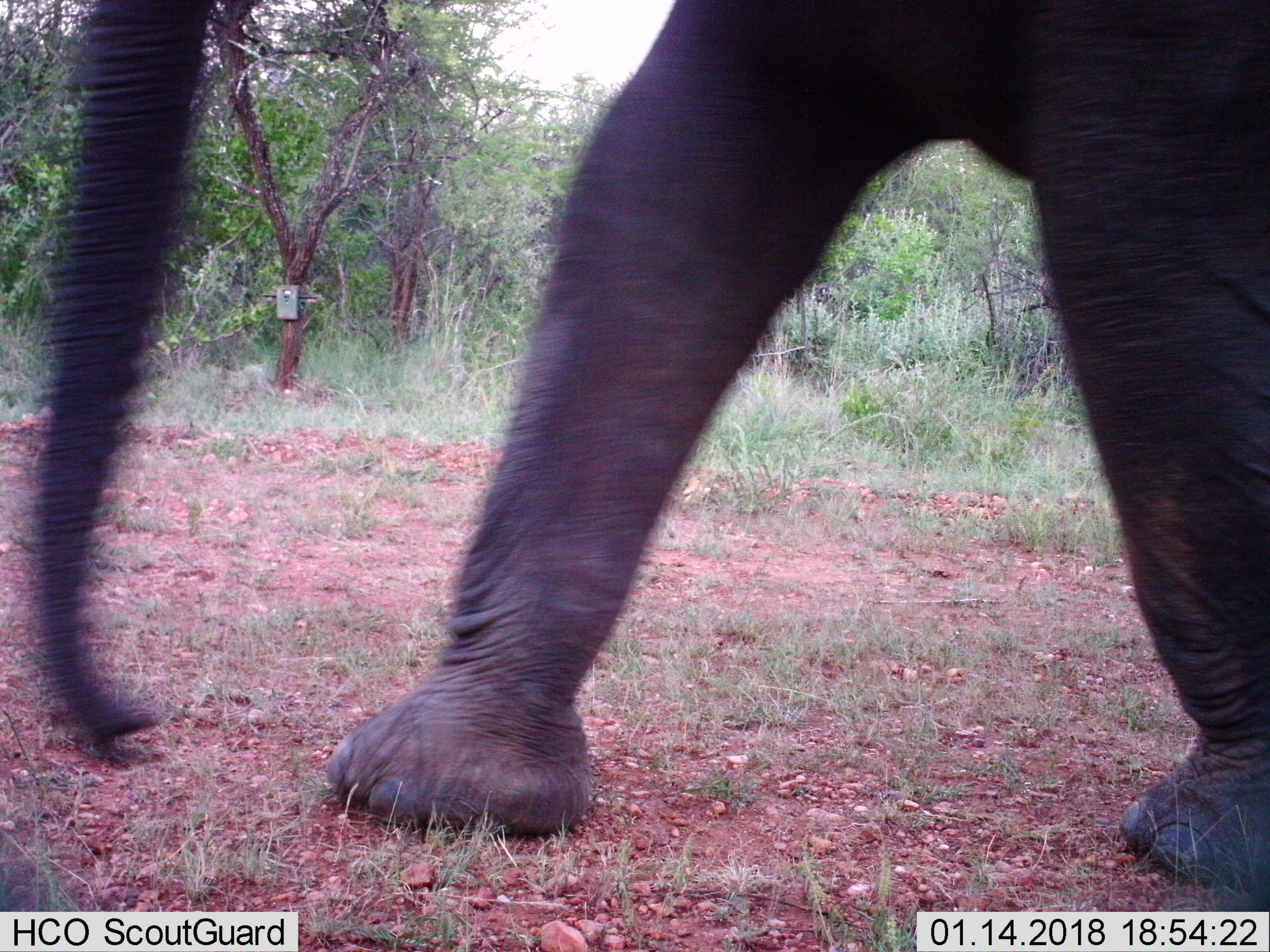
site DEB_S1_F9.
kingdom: Animalia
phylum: Chordata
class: Mammalia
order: Proboscidea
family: Elephantidae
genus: Loxodonta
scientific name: Loxodonta africana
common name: african bush elephant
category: elephant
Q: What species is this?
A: Elephant (african bush elephant) (Loxodonta africana).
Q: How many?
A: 1.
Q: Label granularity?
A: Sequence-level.